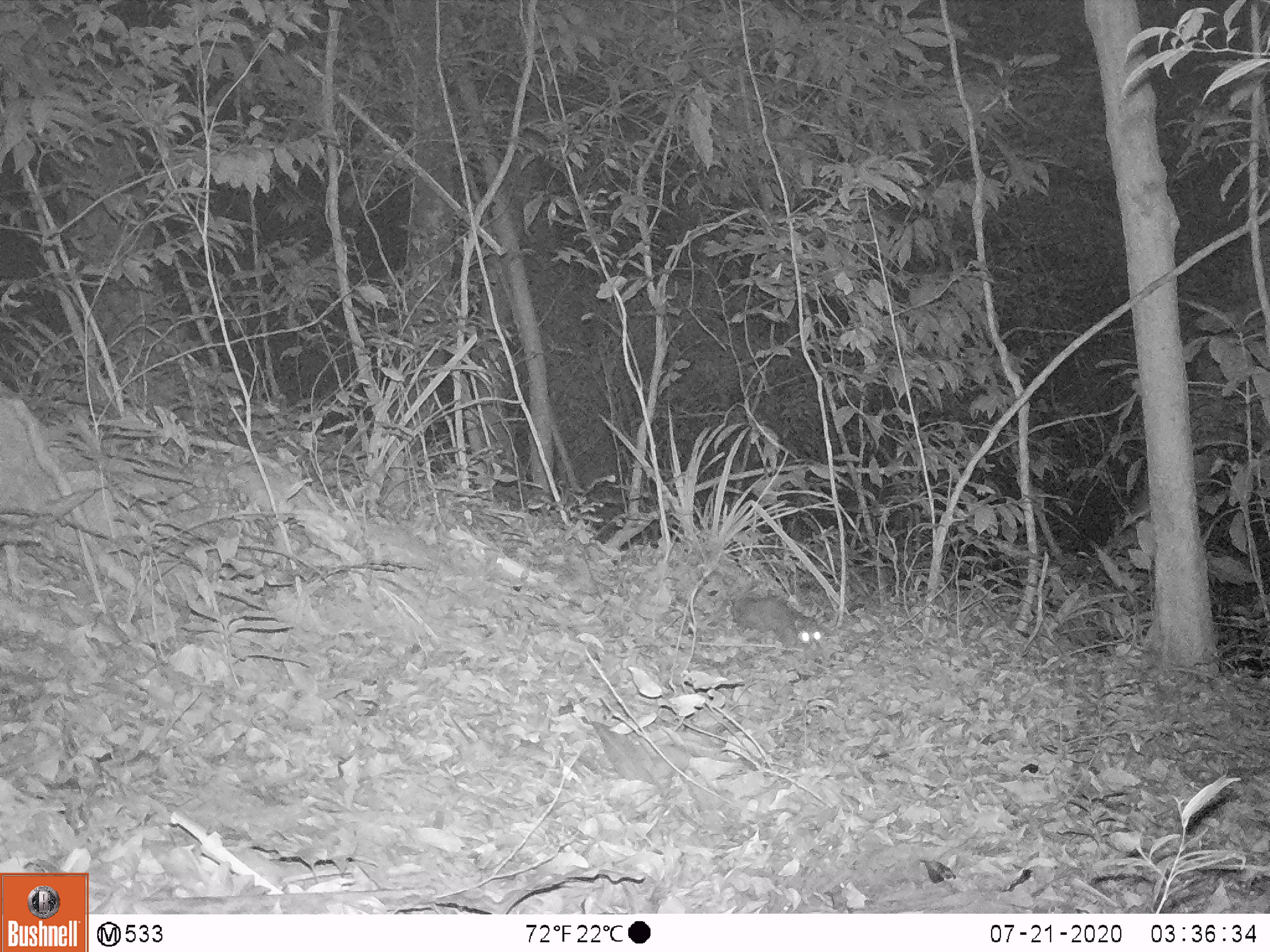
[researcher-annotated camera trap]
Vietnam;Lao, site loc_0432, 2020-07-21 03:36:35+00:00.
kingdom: Animalia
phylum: Chordata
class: Mammalia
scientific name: Mammalia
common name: mammal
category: unidentified small mammal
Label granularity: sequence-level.